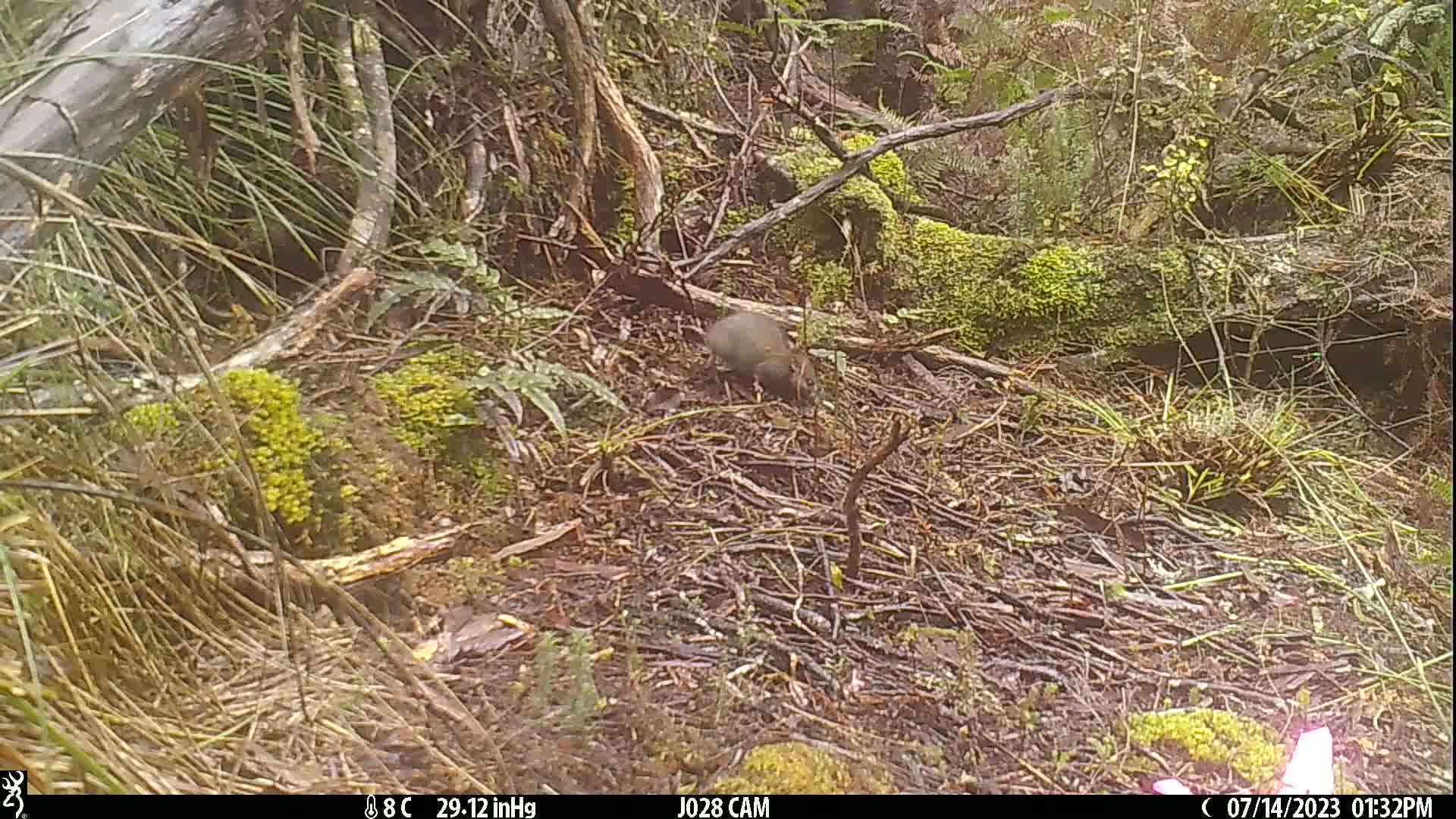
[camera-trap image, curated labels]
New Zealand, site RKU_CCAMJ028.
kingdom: Animalia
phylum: Chordata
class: Mammalia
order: Rodentia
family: Muridae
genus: Rattus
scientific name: Rattus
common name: rat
Rat (Rattus).